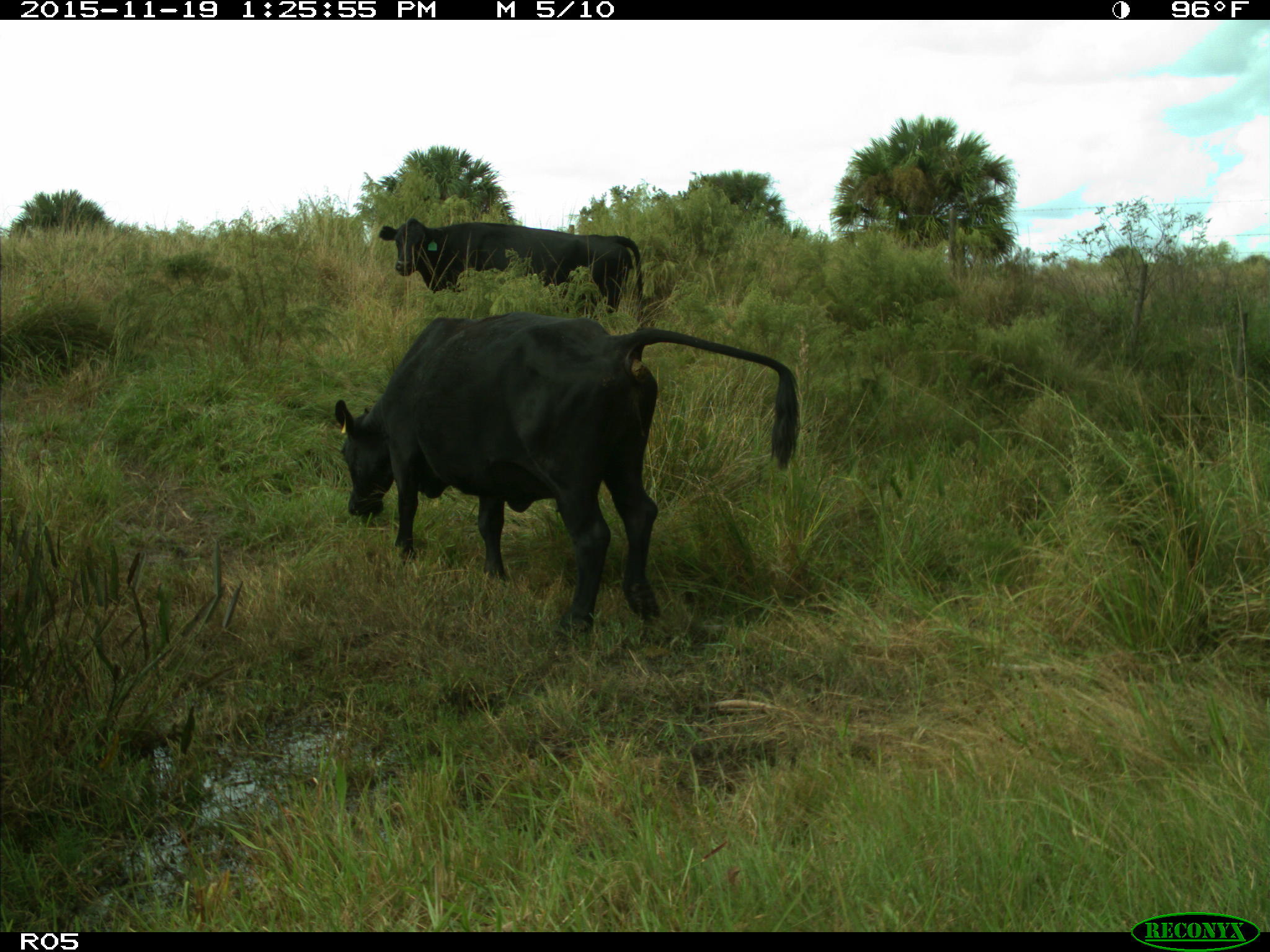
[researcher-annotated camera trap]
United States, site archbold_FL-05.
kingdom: Animalia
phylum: Chordata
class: Mammalia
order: Artiodactyla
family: Bovidae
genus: Bos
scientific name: Bos taurus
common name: domestic cow